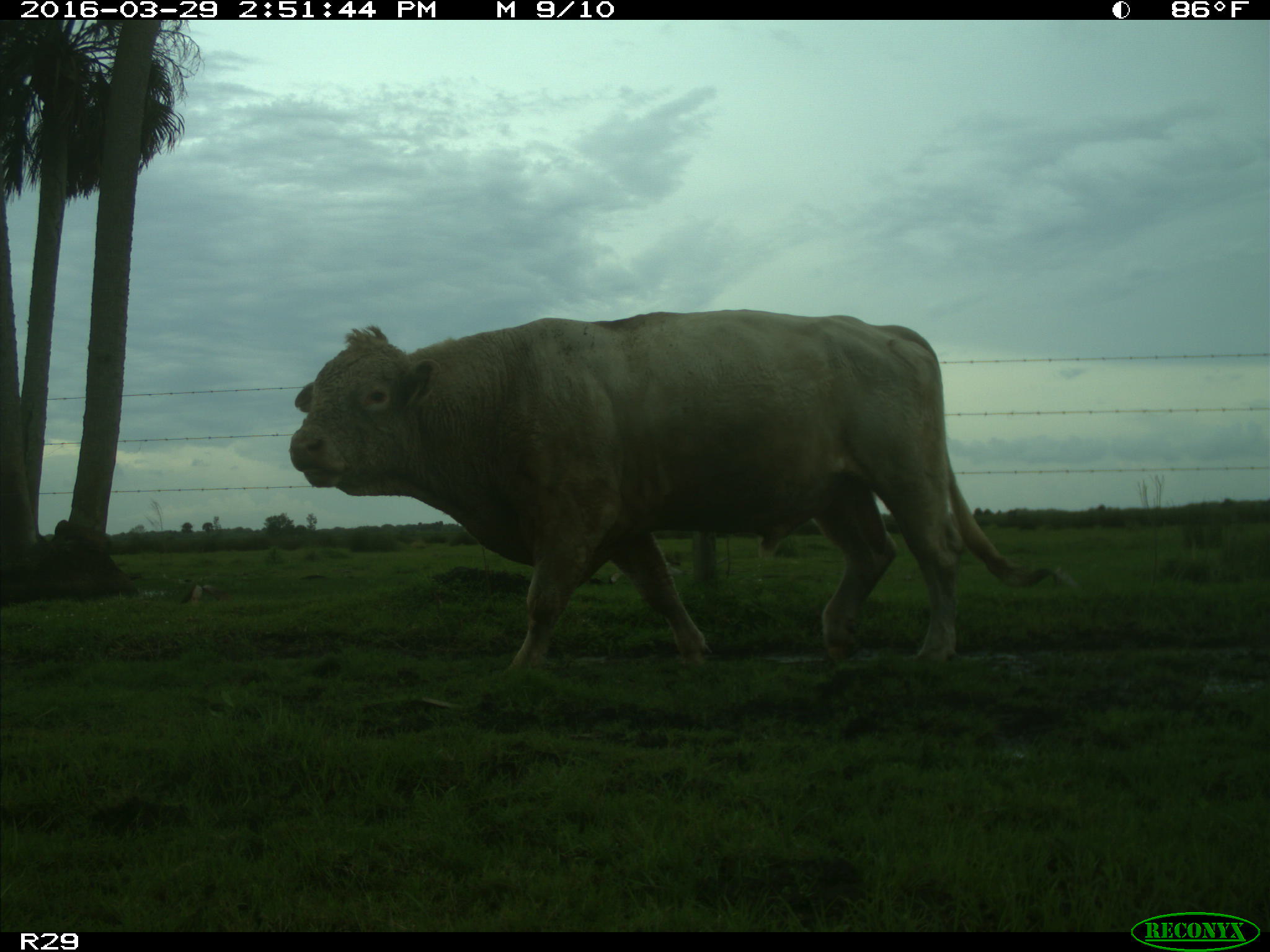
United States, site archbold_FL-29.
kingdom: Animalia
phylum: Chordata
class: Mammalia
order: Artiodactyla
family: Bovidae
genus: Bos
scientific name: Bos taurus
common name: domestic cow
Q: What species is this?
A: Bos taurus (domestic cow).